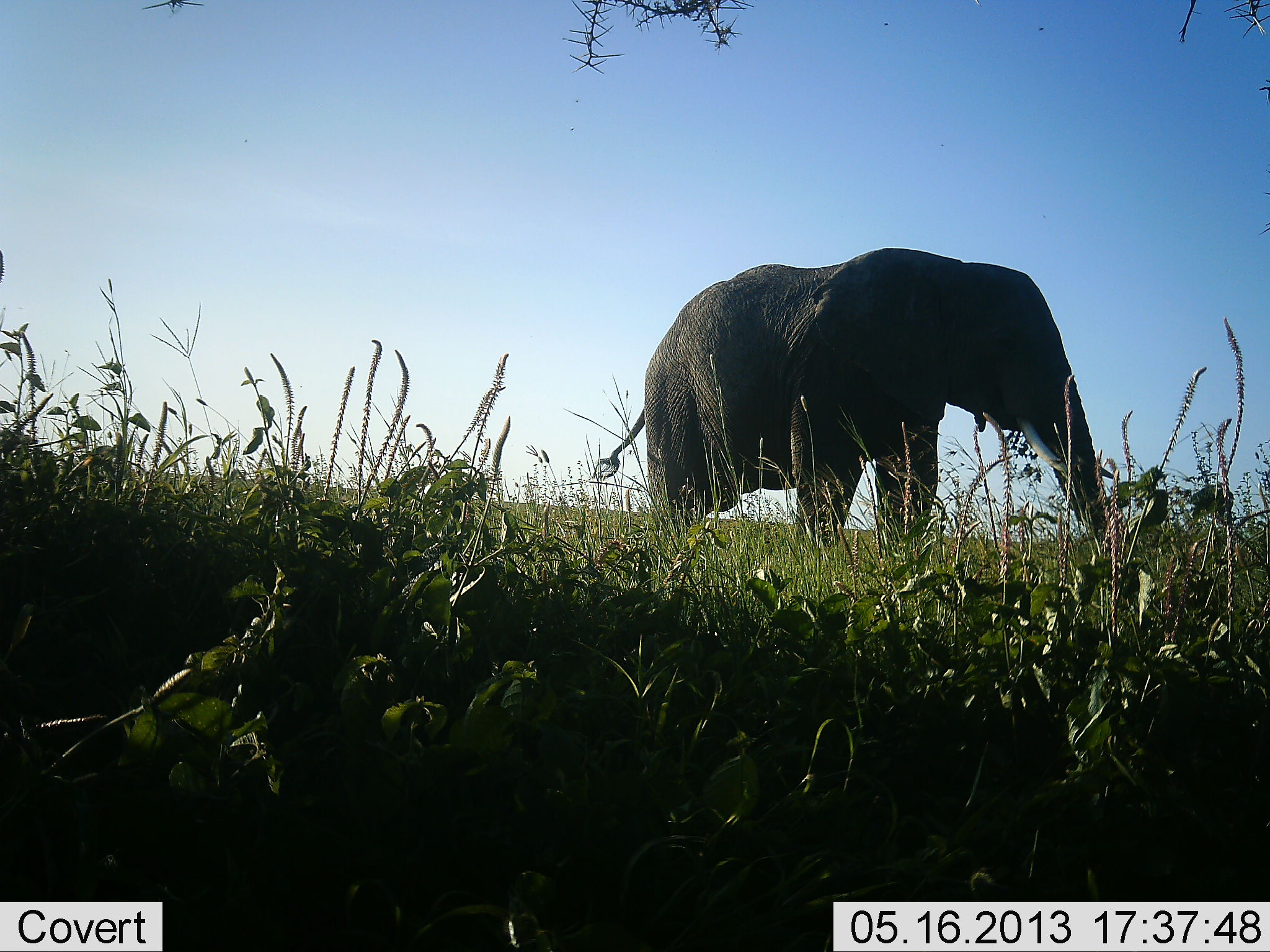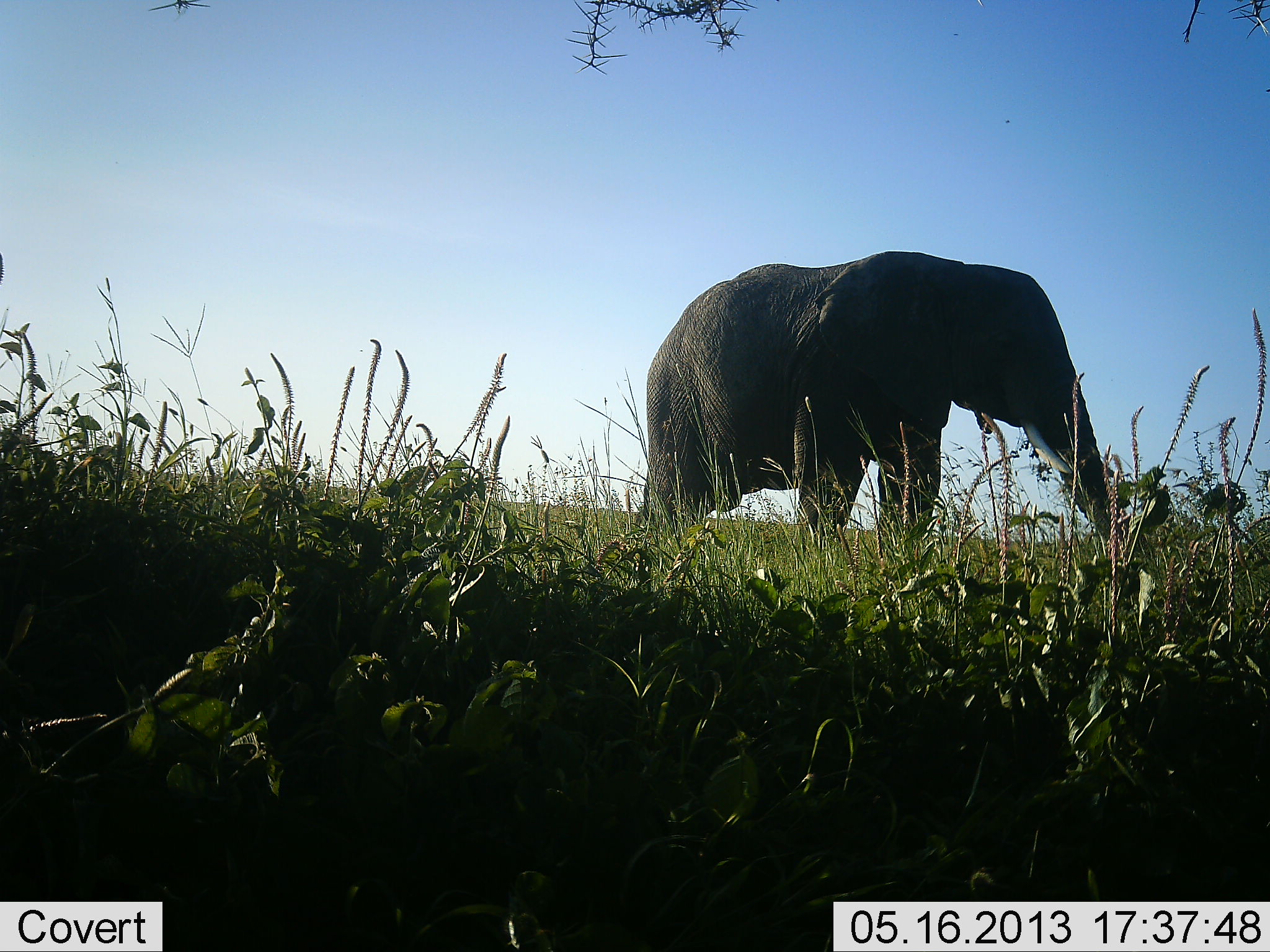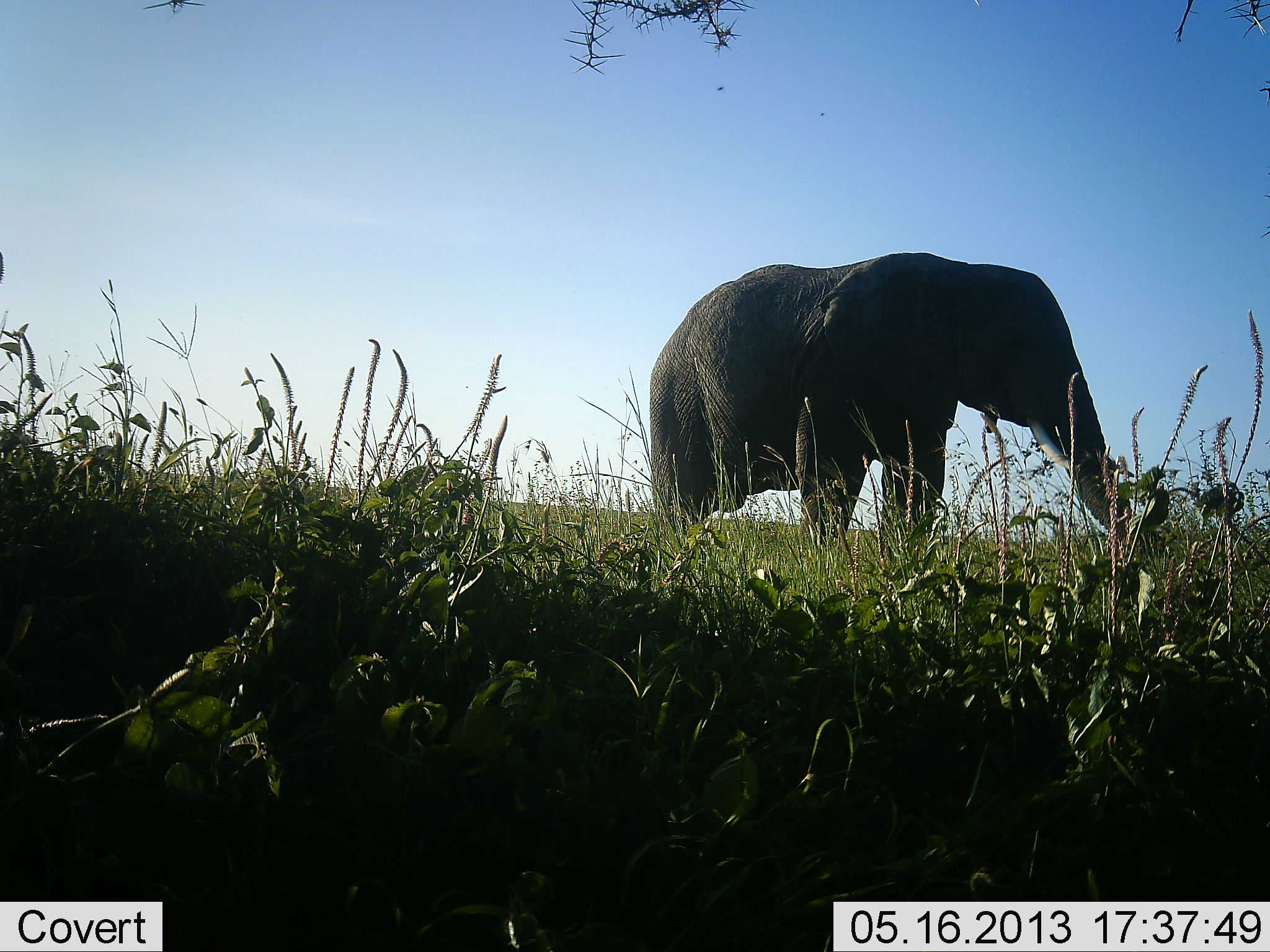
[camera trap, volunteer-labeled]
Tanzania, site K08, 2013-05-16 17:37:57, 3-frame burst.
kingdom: Animalia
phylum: Chordata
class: Mammalia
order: Proboscidea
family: Elephantidae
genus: Loxodonta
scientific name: Loxodonta africana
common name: african bush elephant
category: elephant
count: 1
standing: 61%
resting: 0%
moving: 6%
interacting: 0%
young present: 0%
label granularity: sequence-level